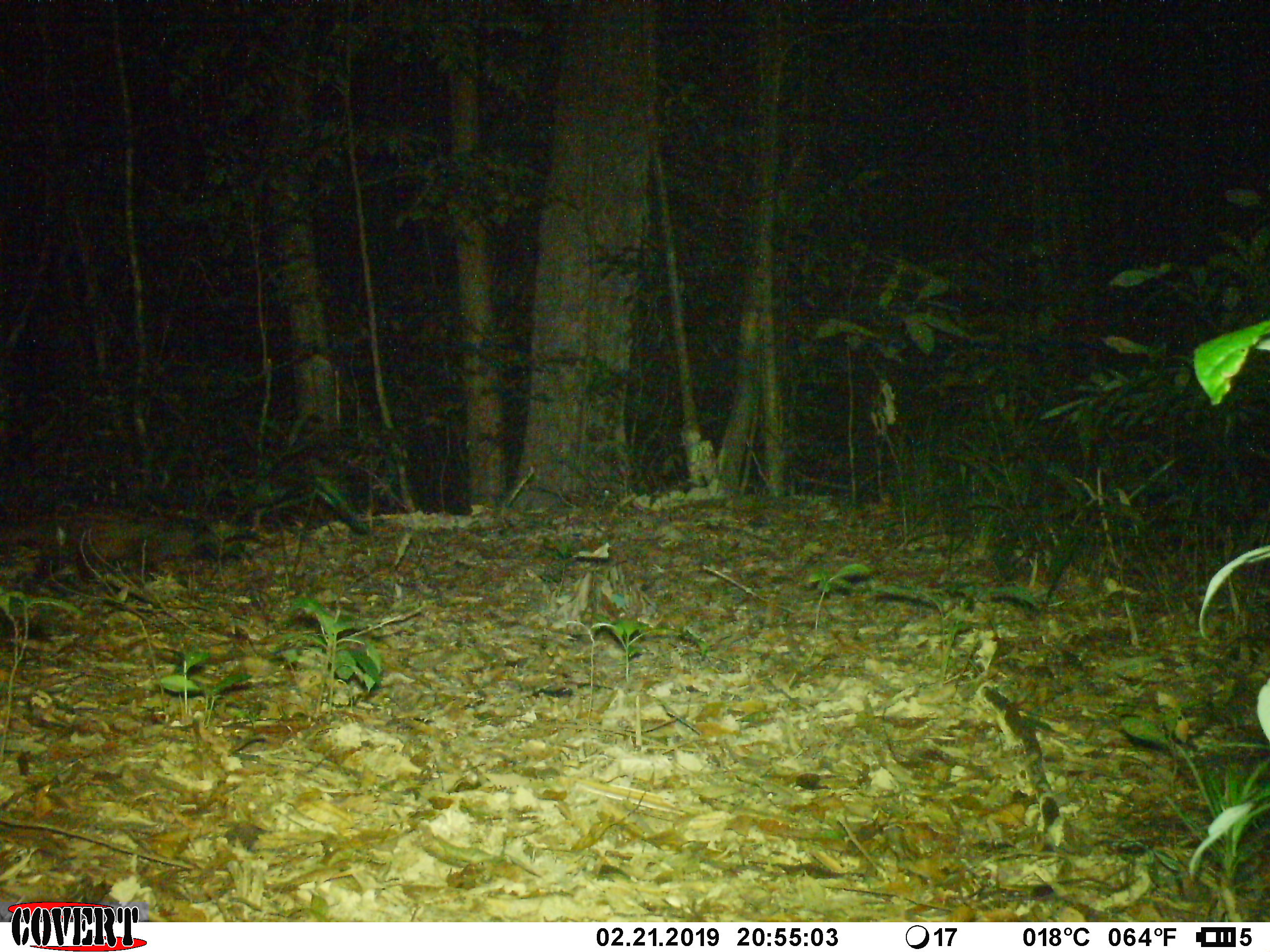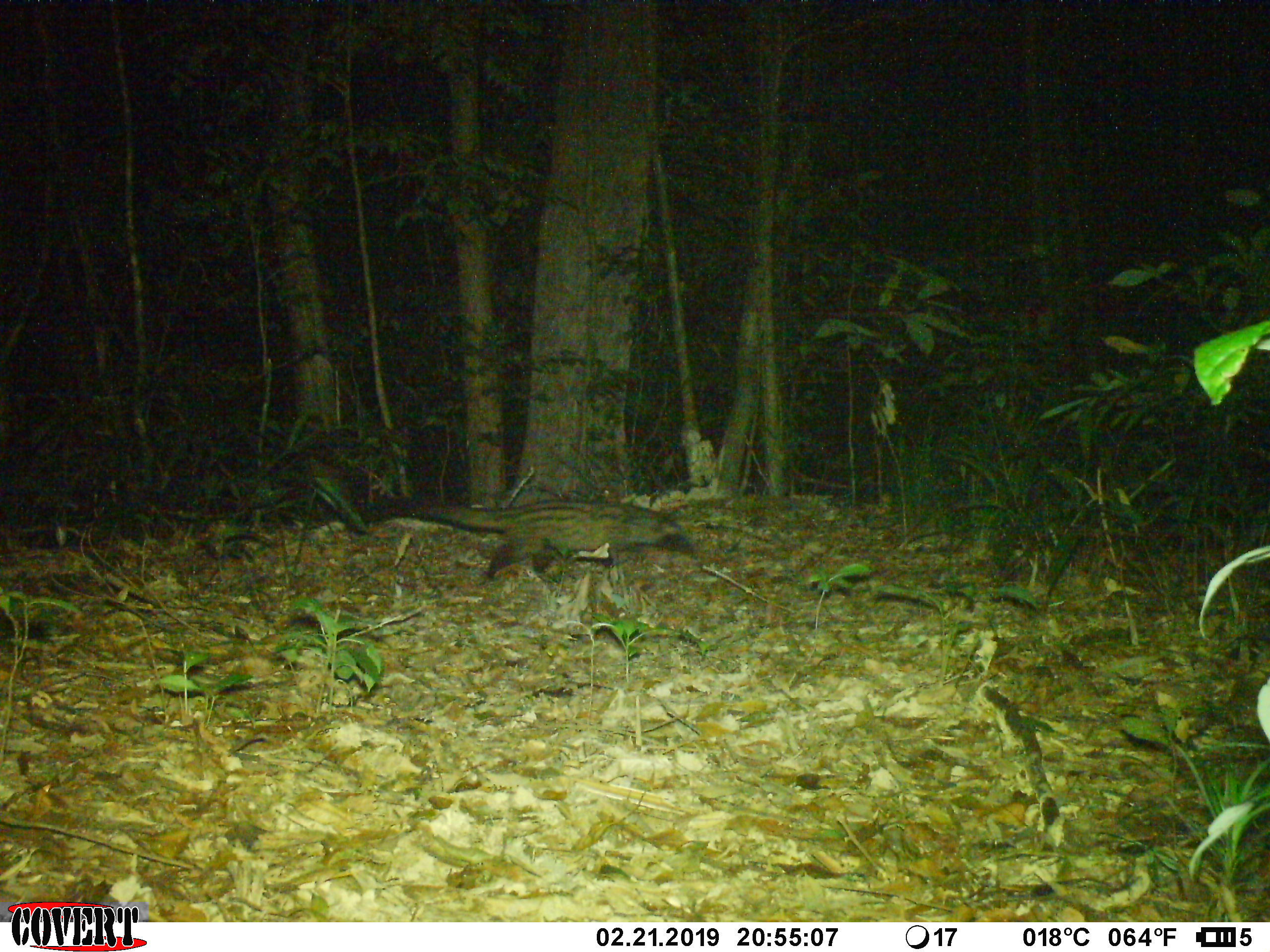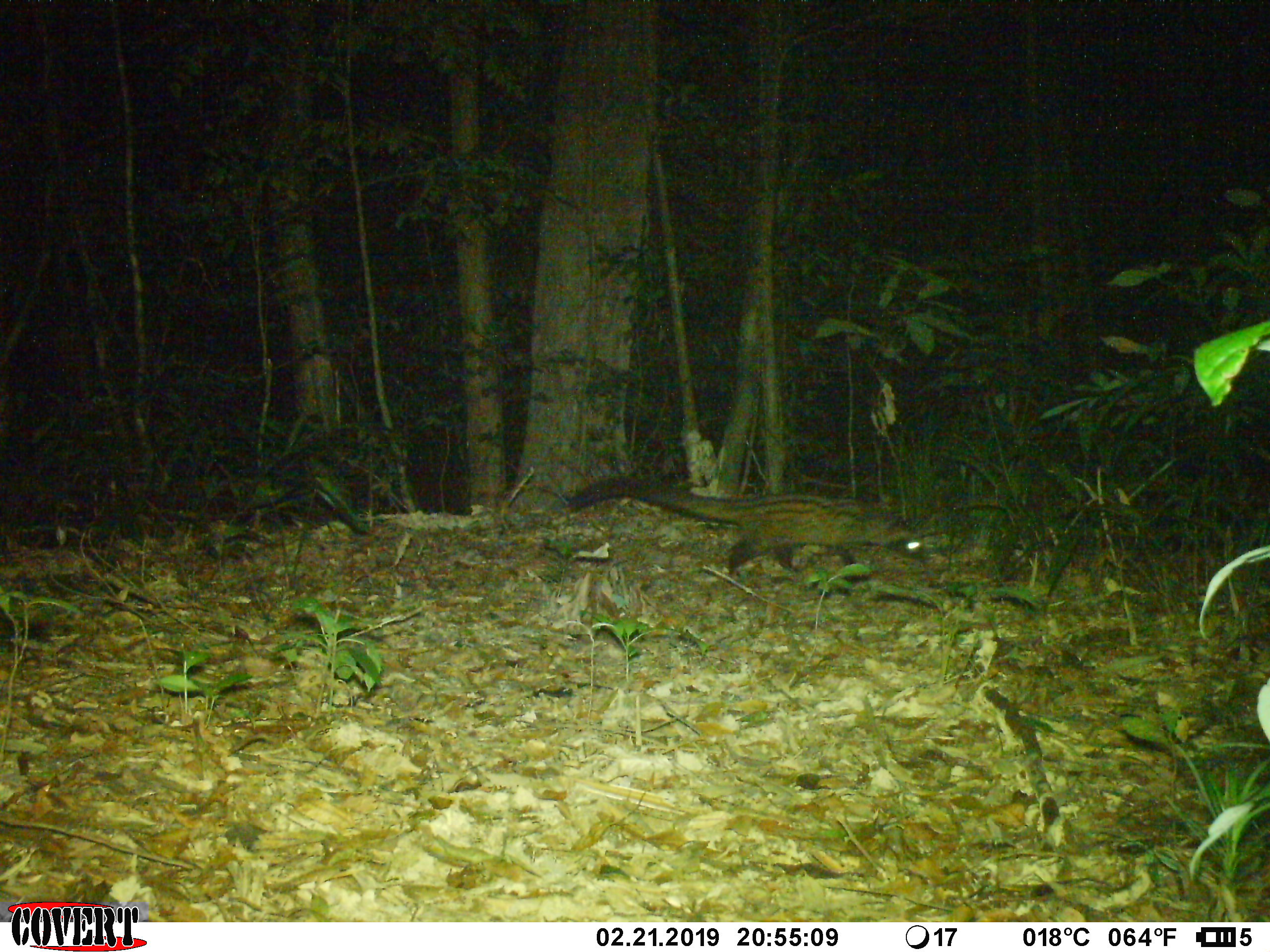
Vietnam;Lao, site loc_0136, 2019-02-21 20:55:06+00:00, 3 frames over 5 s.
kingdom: Animalia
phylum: Chordata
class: Mammalia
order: Carnivora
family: Viverridae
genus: Paradoxurus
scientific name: Paradoxurus hermaphroditus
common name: common palm civet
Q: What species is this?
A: Common palm civet (Paradoxurus hermaphroditus).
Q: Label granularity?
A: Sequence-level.